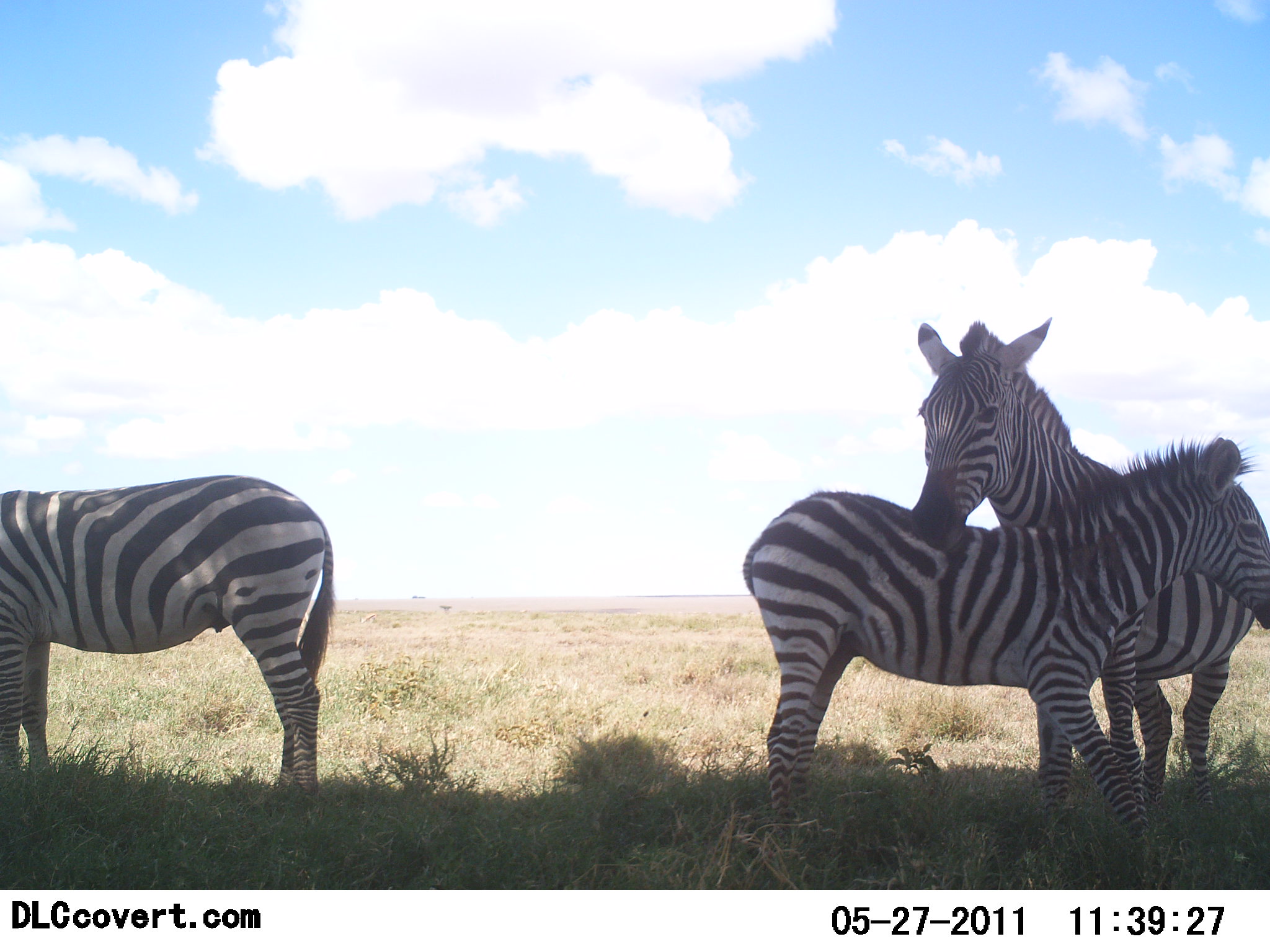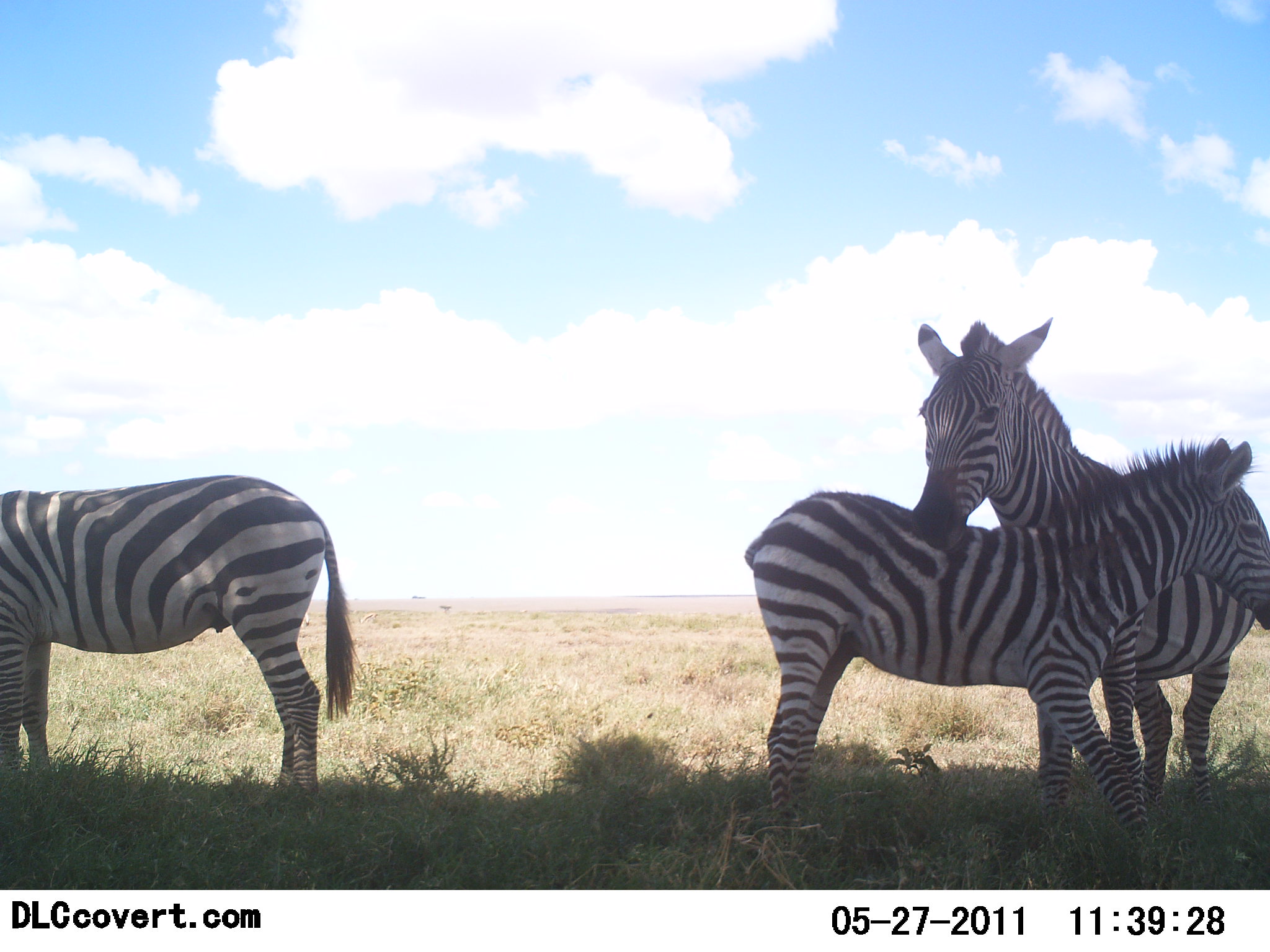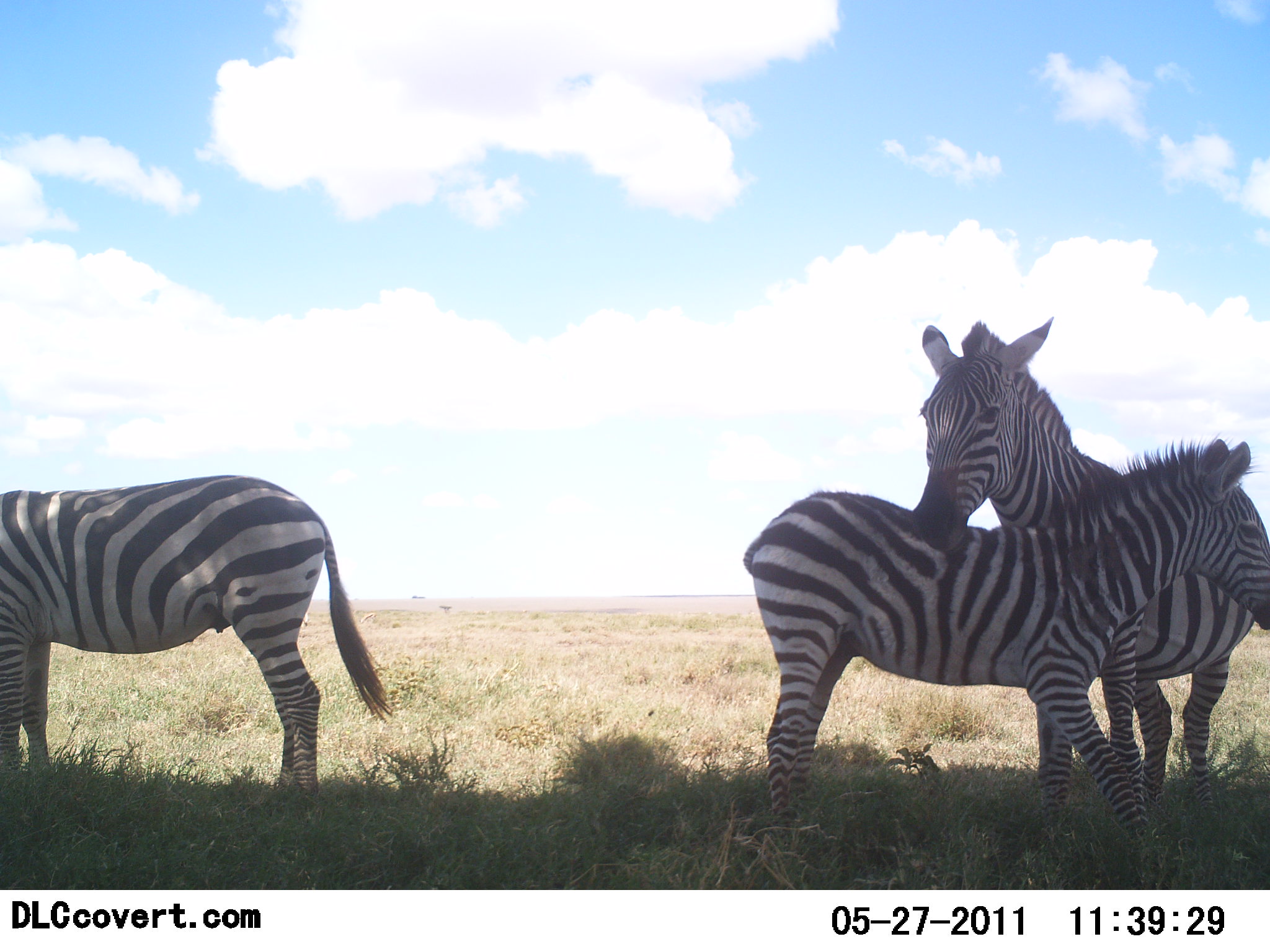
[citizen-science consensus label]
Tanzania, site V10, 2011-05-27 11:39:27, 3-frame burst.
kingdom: Animalia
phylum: Chordata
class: Mammalia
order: Perissodactyla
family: Equidae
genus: Equus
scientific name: Equus quagga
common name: plains zebra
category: zebra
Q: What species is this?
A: Zebra (plains zebra) (Equus quagga).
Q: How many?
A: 3.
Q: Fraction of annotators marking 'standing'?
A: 90%.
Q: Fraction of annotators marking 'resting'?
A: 20%.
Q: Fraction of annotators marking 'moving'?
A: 0%.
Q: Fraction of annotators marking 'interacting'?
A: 10%.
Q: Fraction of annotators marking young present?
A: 70%.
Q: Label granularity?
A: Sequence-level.